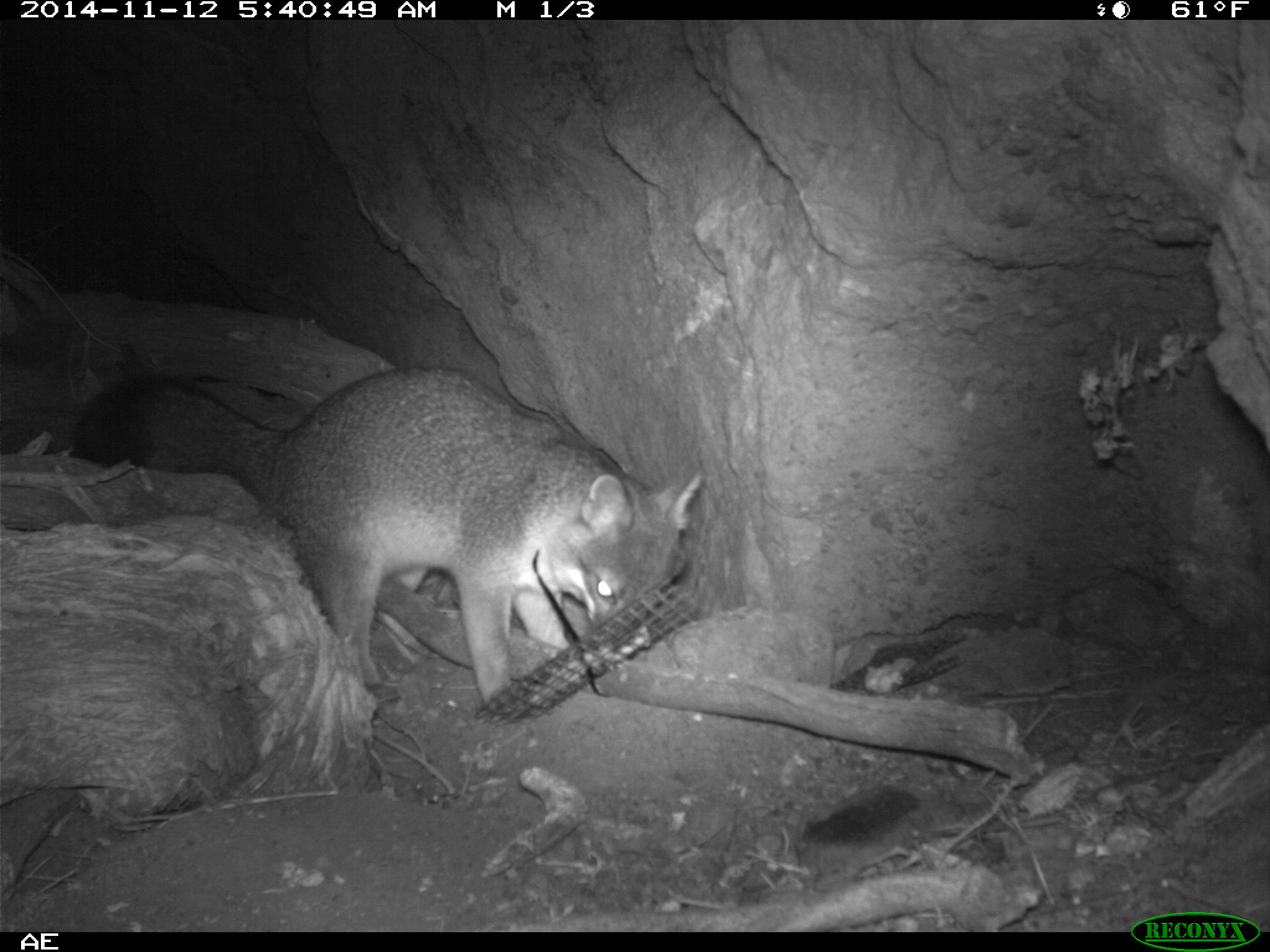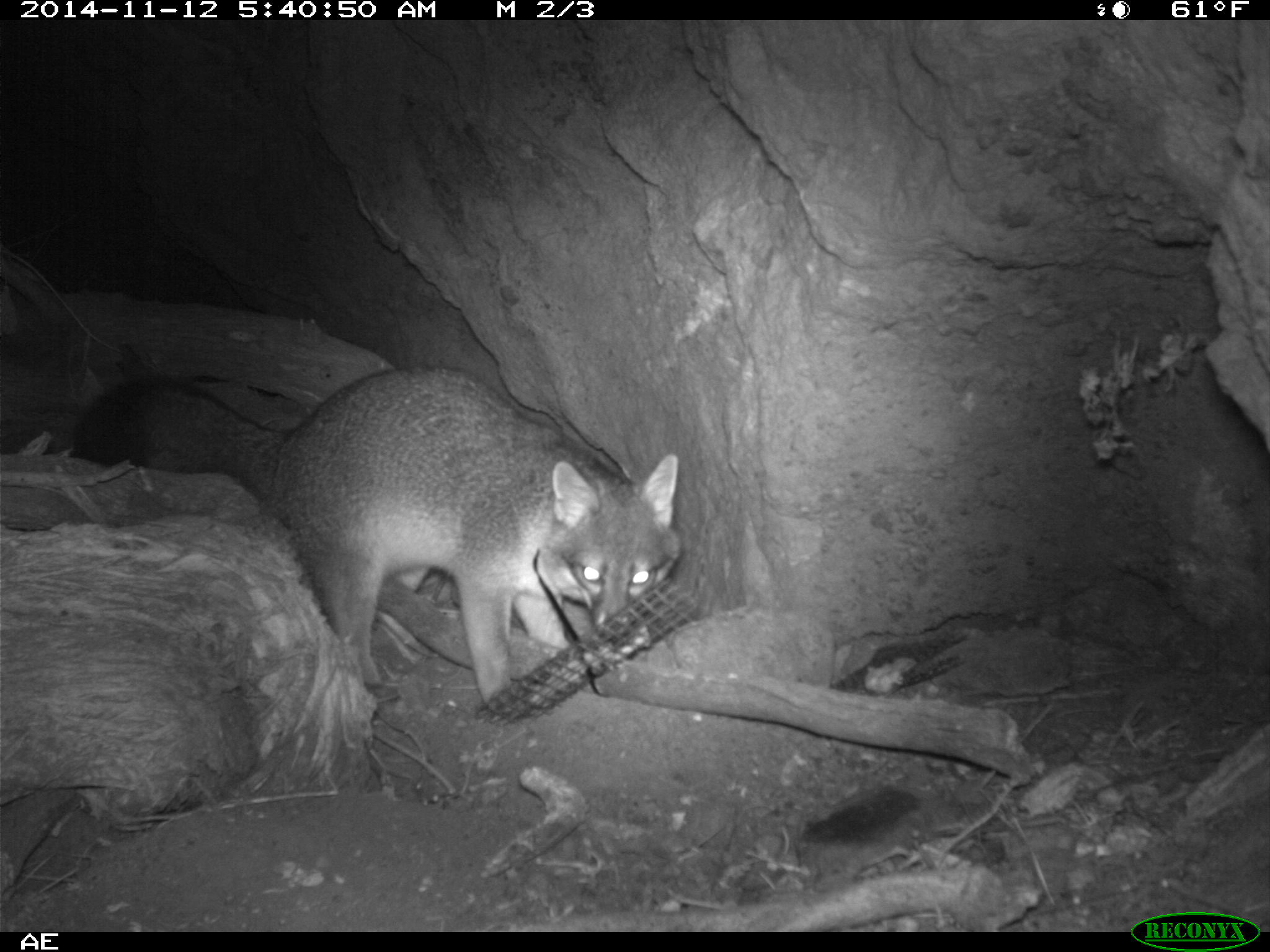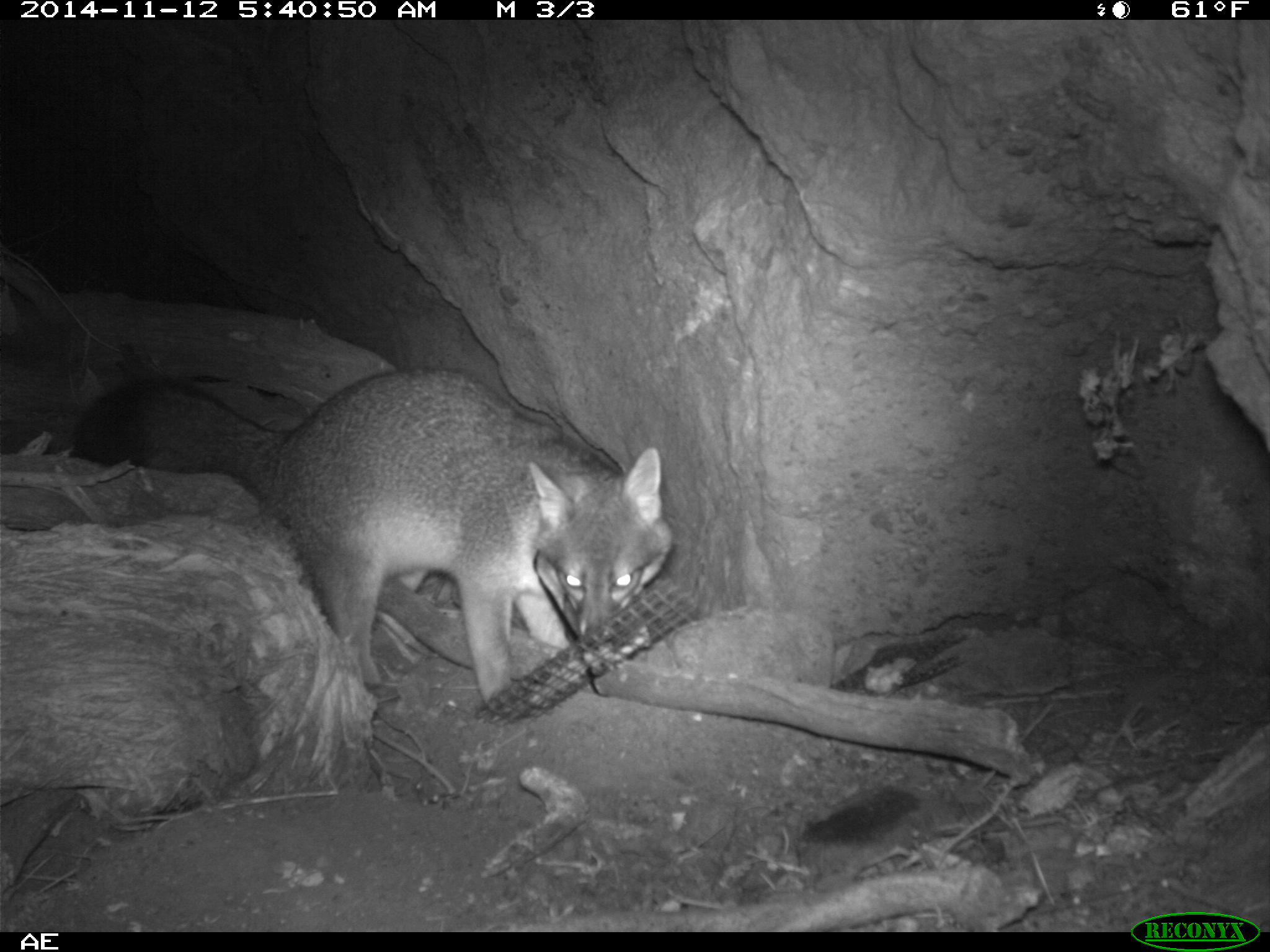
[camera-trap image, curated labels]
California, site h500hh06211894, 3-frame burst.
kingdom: Animalia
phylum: Chordata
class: Mammalia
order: Carnivora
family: Canidae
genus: Urocyon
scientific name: Urocyon littoralis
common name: island fox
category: fox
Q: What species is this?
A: Fox (island fox) (Urocyon littoralis).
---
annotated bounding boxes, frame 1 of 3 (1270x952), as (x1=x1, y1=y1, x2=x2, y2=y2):
fox: (x1=70, y1=363, x2=703, y2=712)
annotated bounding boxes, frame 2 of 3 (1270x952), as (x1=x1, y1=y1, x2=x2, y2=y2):
fox: (x1=68, y1=363, x2=685, y2=714)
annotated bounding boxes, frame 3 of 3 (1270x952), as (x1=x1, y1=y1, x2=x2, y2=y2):
fox: (x1=73, y1=368, x2=674, y2=705)